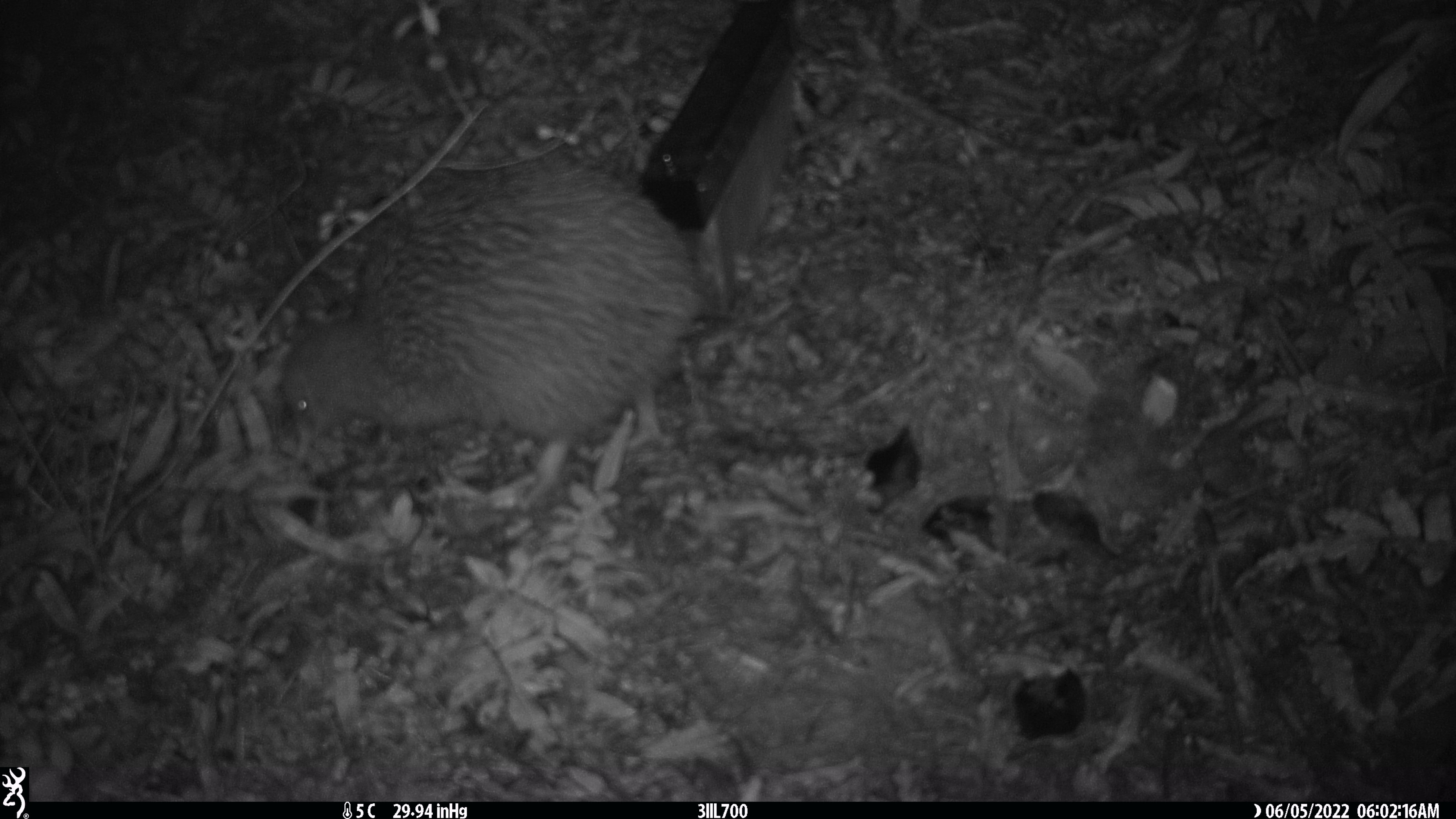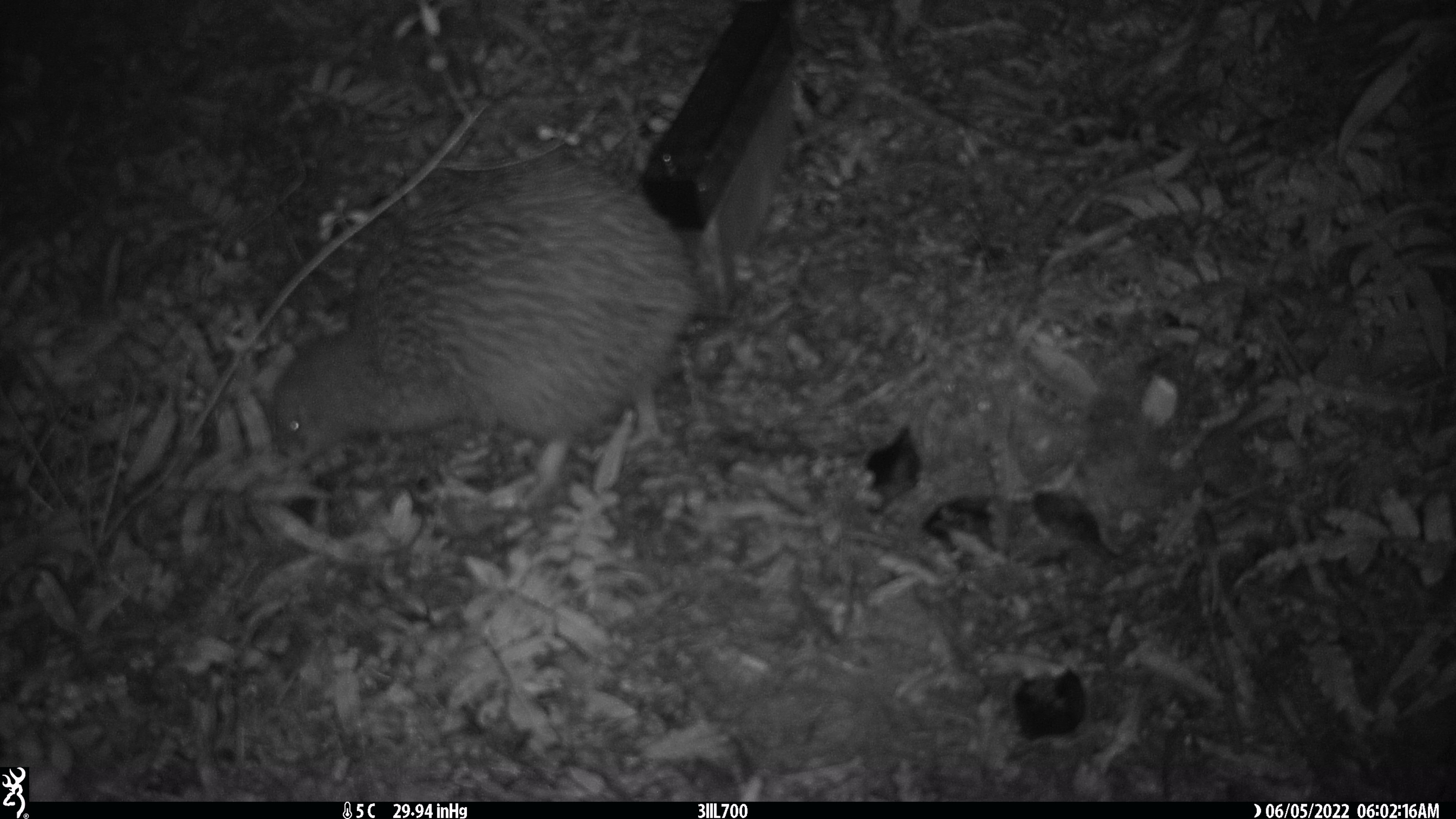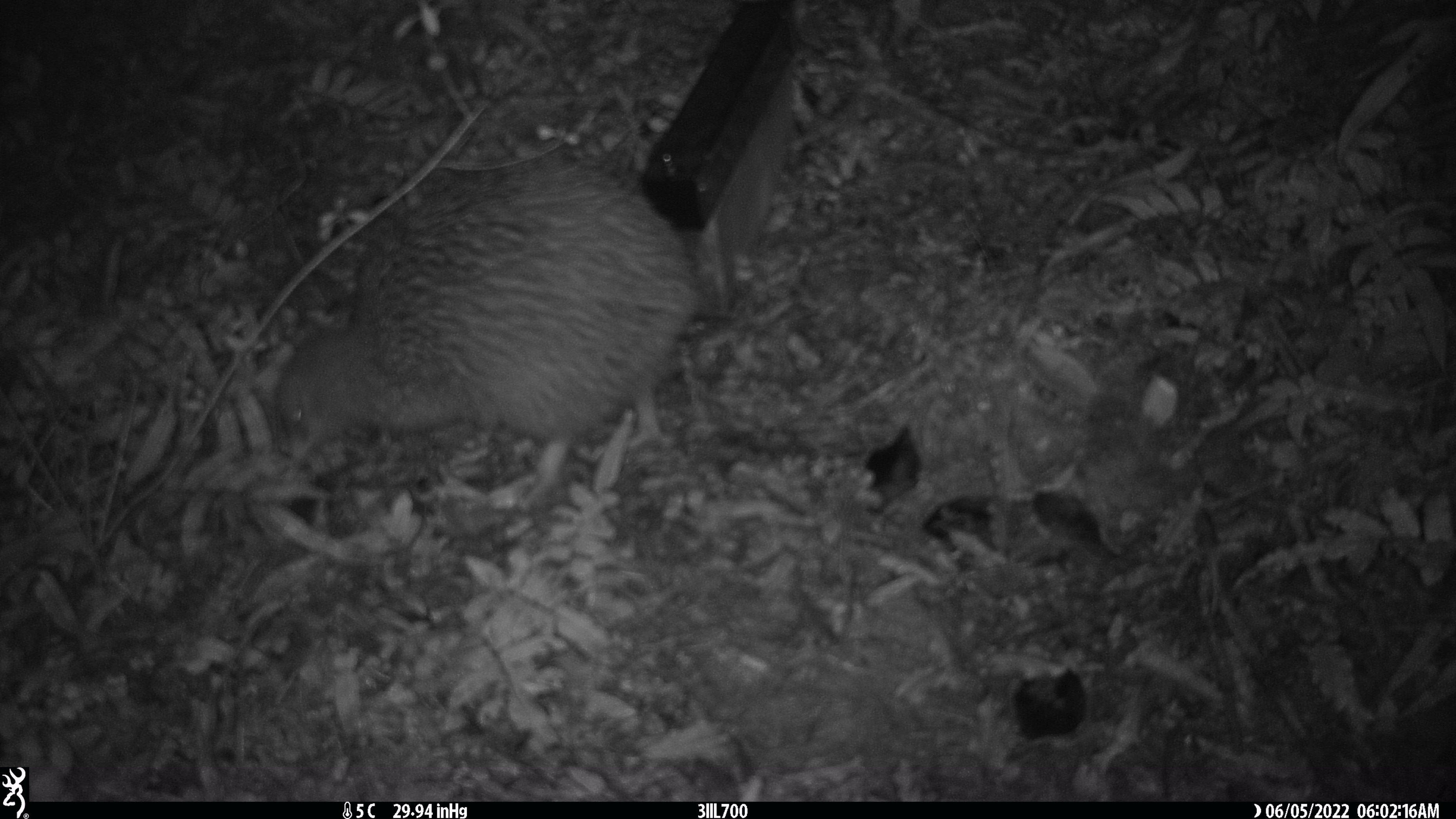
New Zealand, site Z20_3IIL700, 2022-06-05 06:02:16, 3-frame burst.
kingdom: Animalia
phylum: Chordata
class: Aves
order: Apterygiformes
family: Apterygidae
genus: Apteryx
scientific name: Apteryx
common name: kiwi